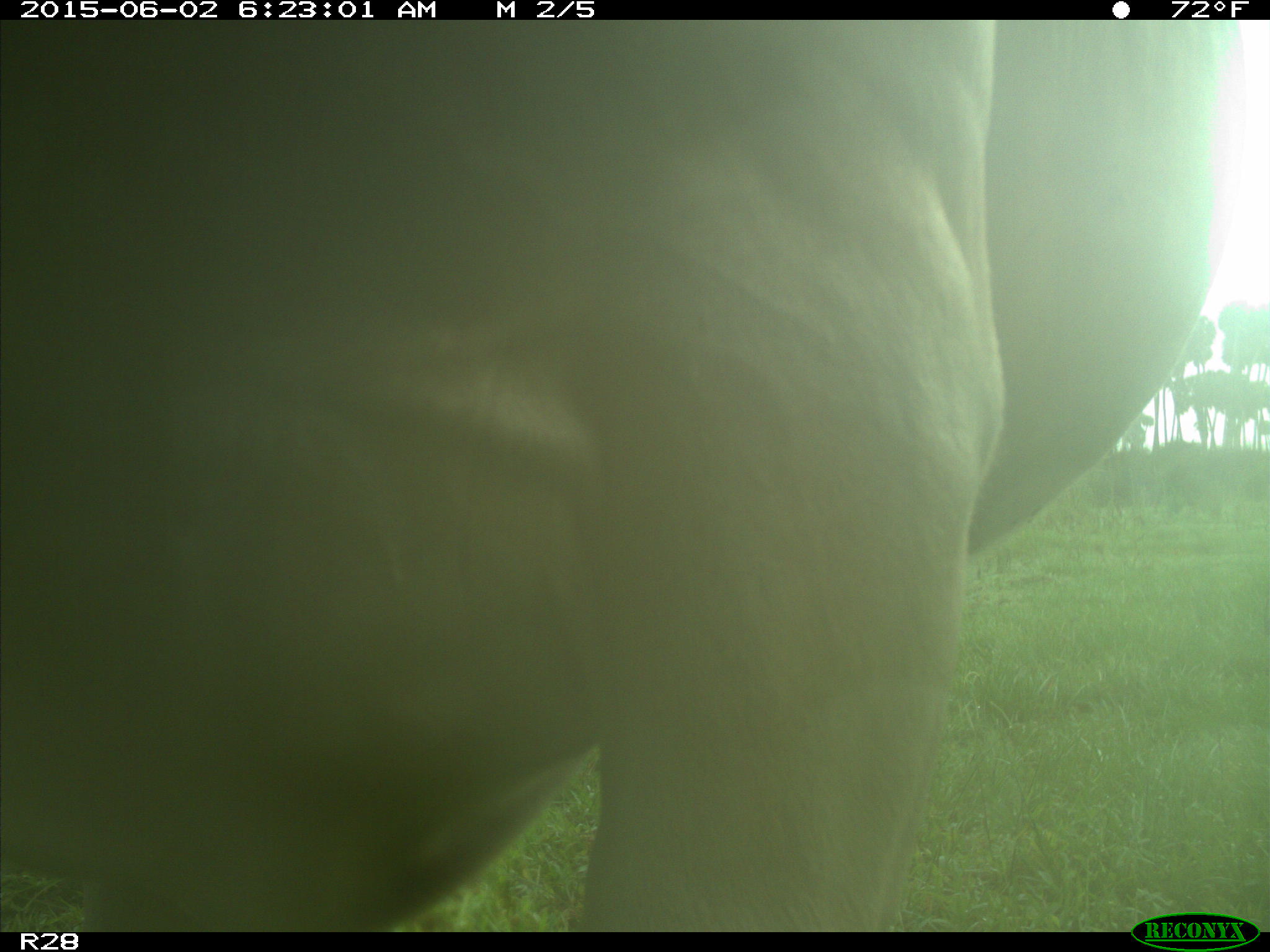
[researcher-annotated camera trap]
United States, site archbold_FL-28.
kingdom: Animalia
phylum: Chordata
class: Mammalia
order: Artiodactyla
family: Bovidae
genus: Bos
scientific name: Bos taurus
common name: domestic cow